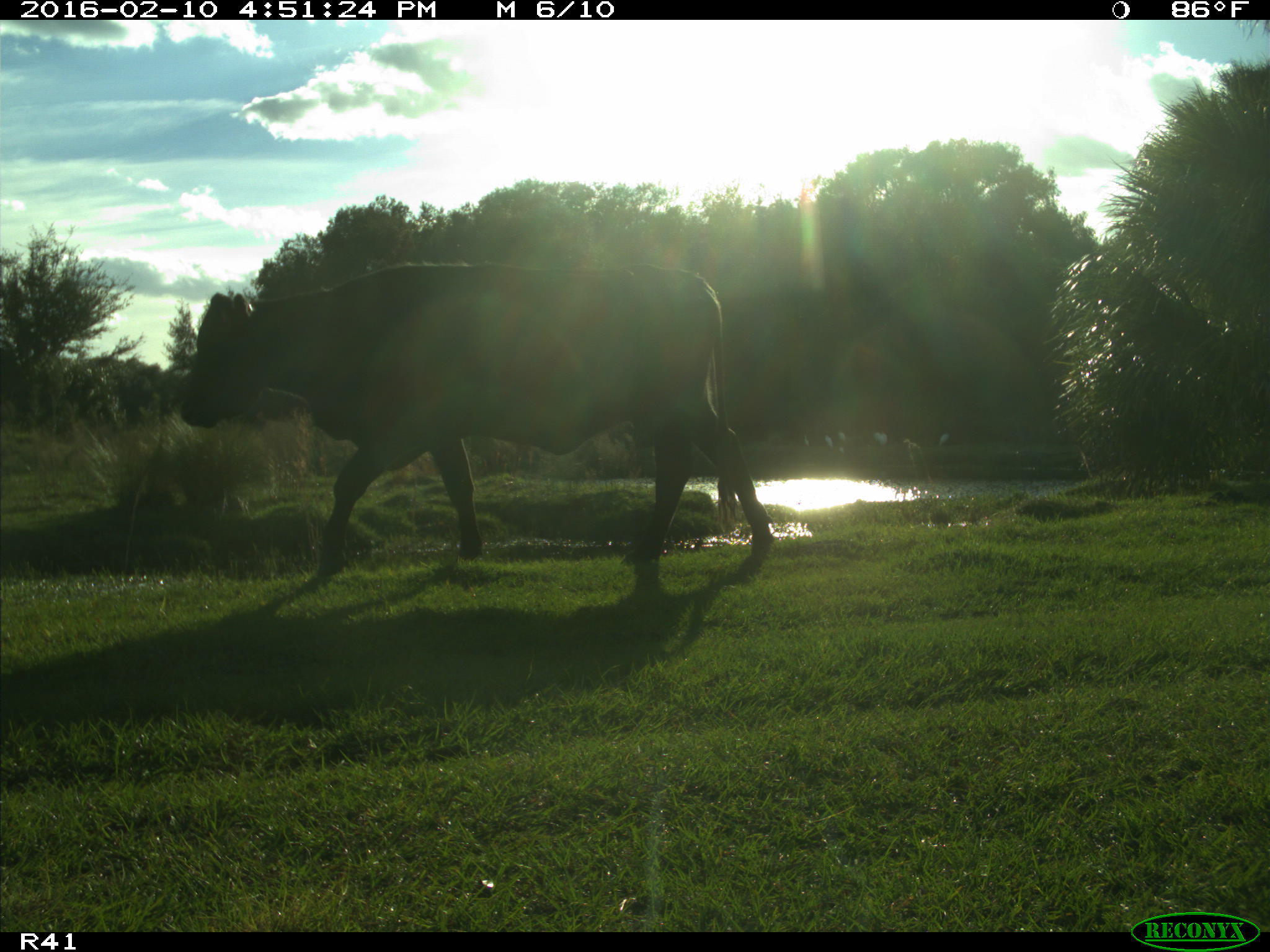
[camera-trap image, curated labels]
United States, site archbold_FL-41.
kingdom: Animalia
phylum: Chordata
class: Mammalia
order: Artiodactyla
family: Bovidae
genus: Bos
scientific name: Bos taurus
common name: domestic cow